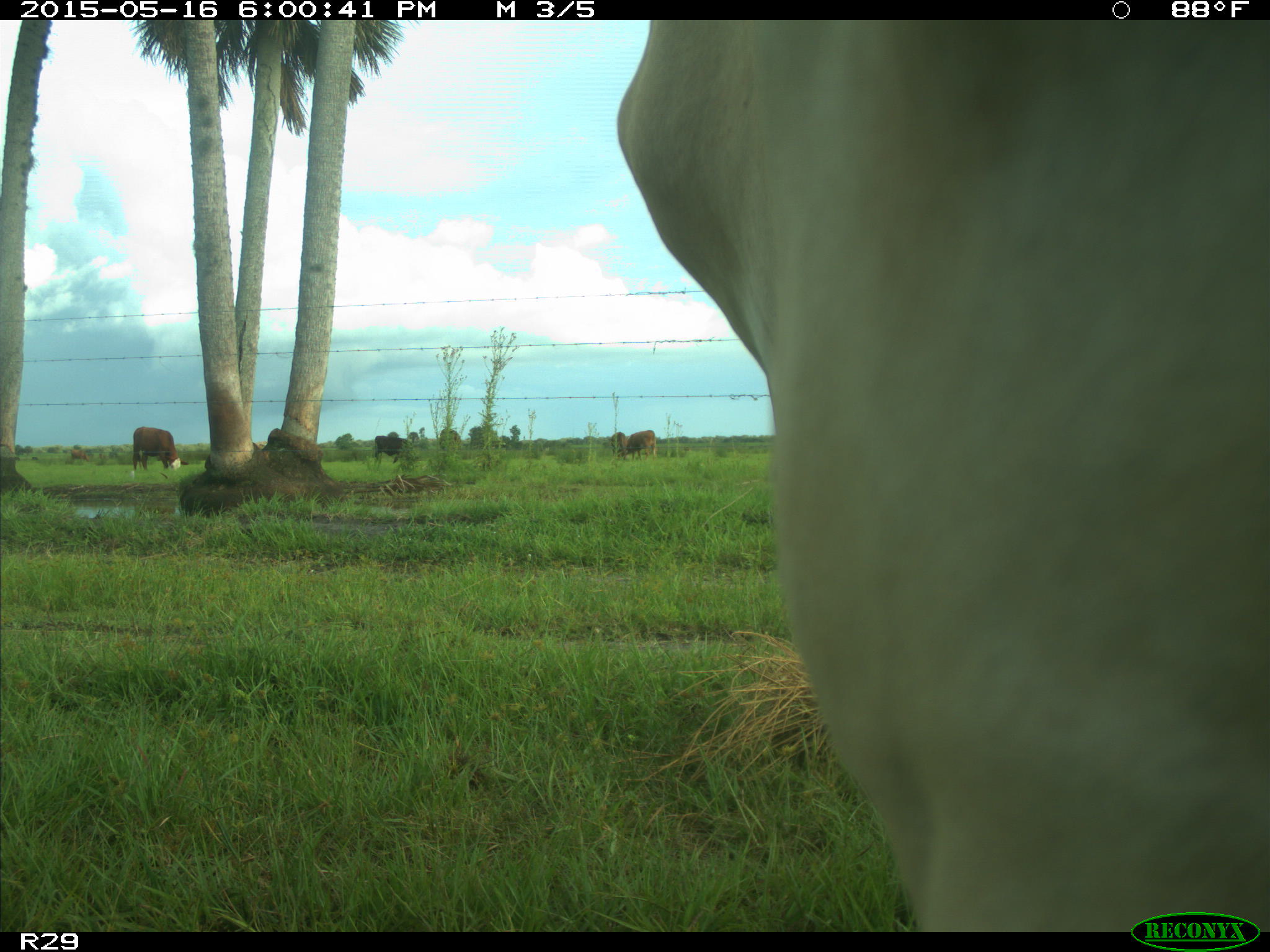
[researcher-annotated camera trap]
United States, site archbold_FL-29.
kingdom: Animalia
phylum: Chordata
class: Mammalia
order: Artiodactyla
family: Bovidae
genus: Bos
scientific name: Bos taurus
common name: domestic cow